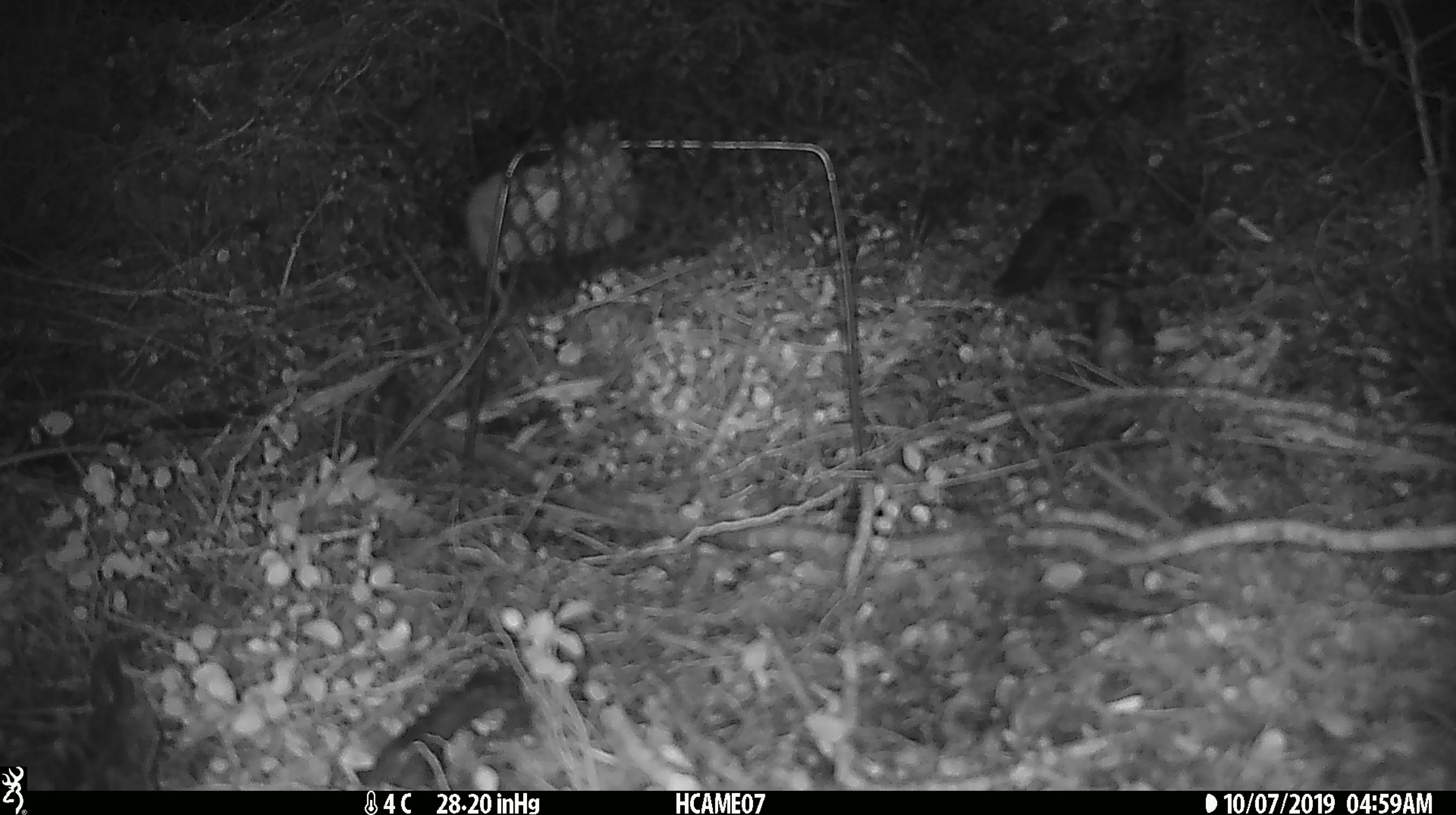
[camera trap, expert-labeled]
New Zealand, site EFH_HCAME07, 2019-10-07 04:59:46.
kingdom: Animalia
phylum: Chordata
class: Mammalia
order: Rodentia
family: Muridae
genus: Mus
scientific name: Mus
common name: mouse